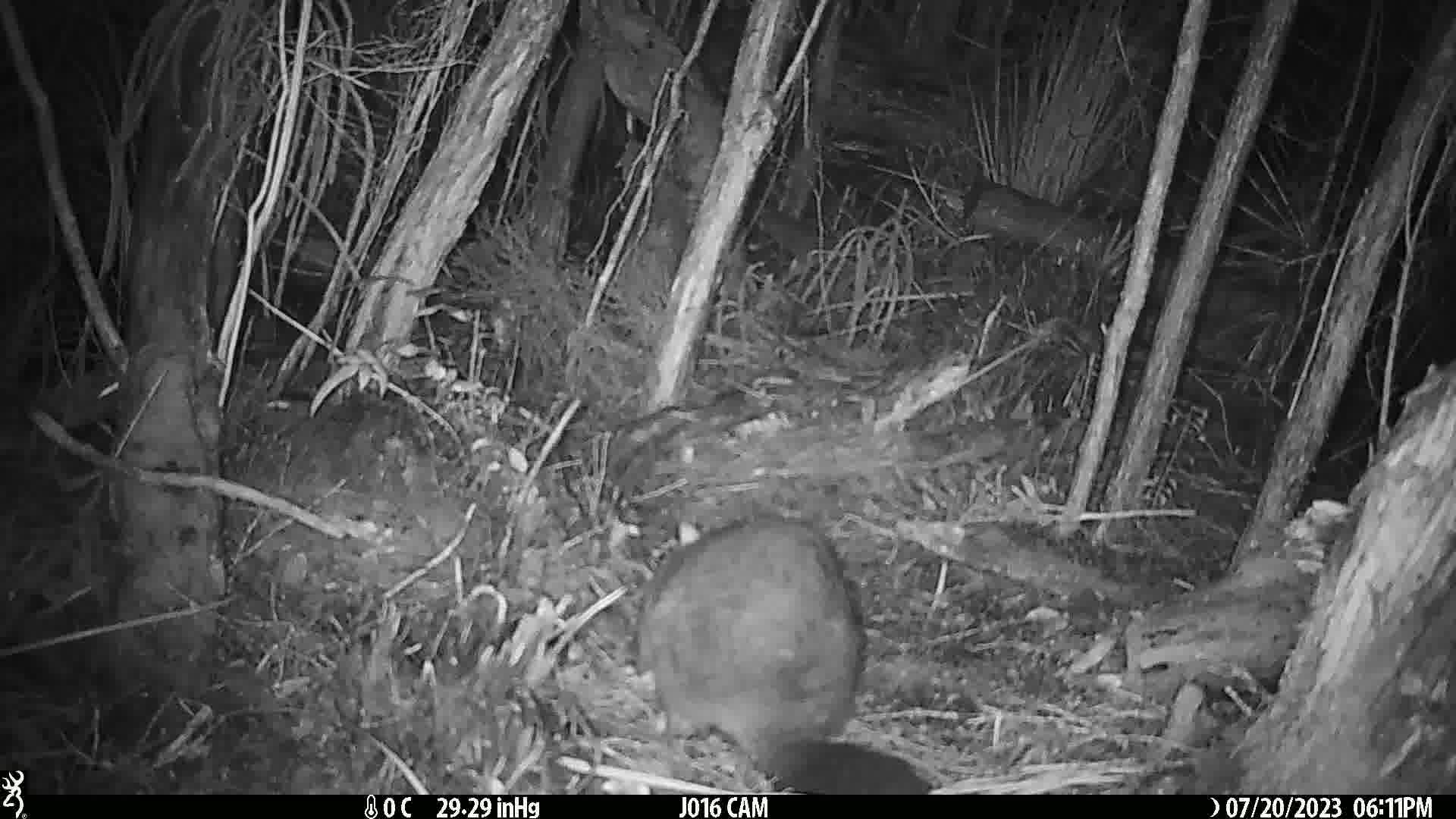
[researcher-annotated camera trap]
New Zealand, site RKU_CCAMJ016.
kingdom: Animalia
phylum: Chordata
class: Mammalia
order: Diprotodontia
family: Phalangeridae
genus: Trichosurus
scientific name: Trichosurus vulpecula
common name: common brushtail possum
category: possum